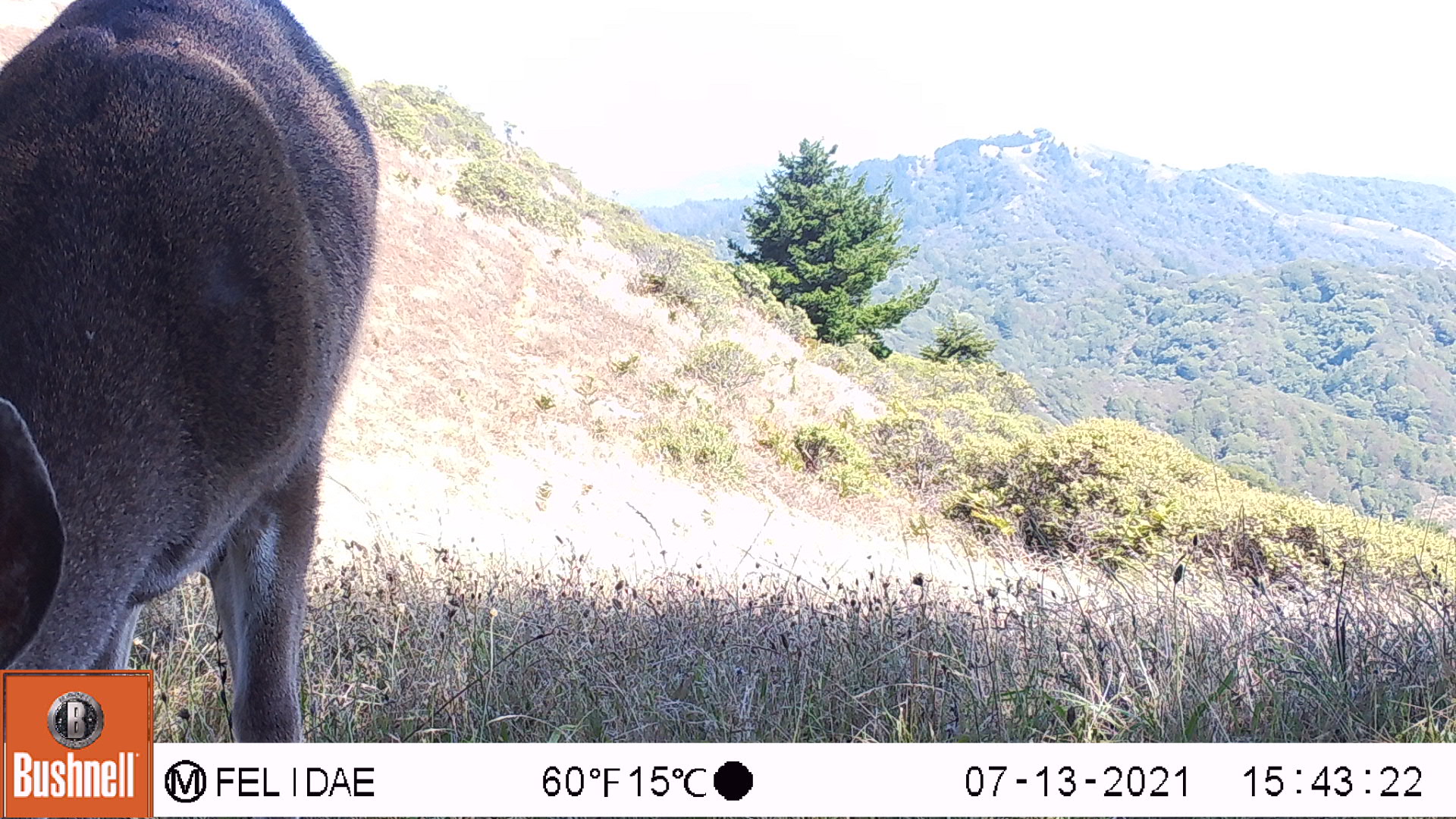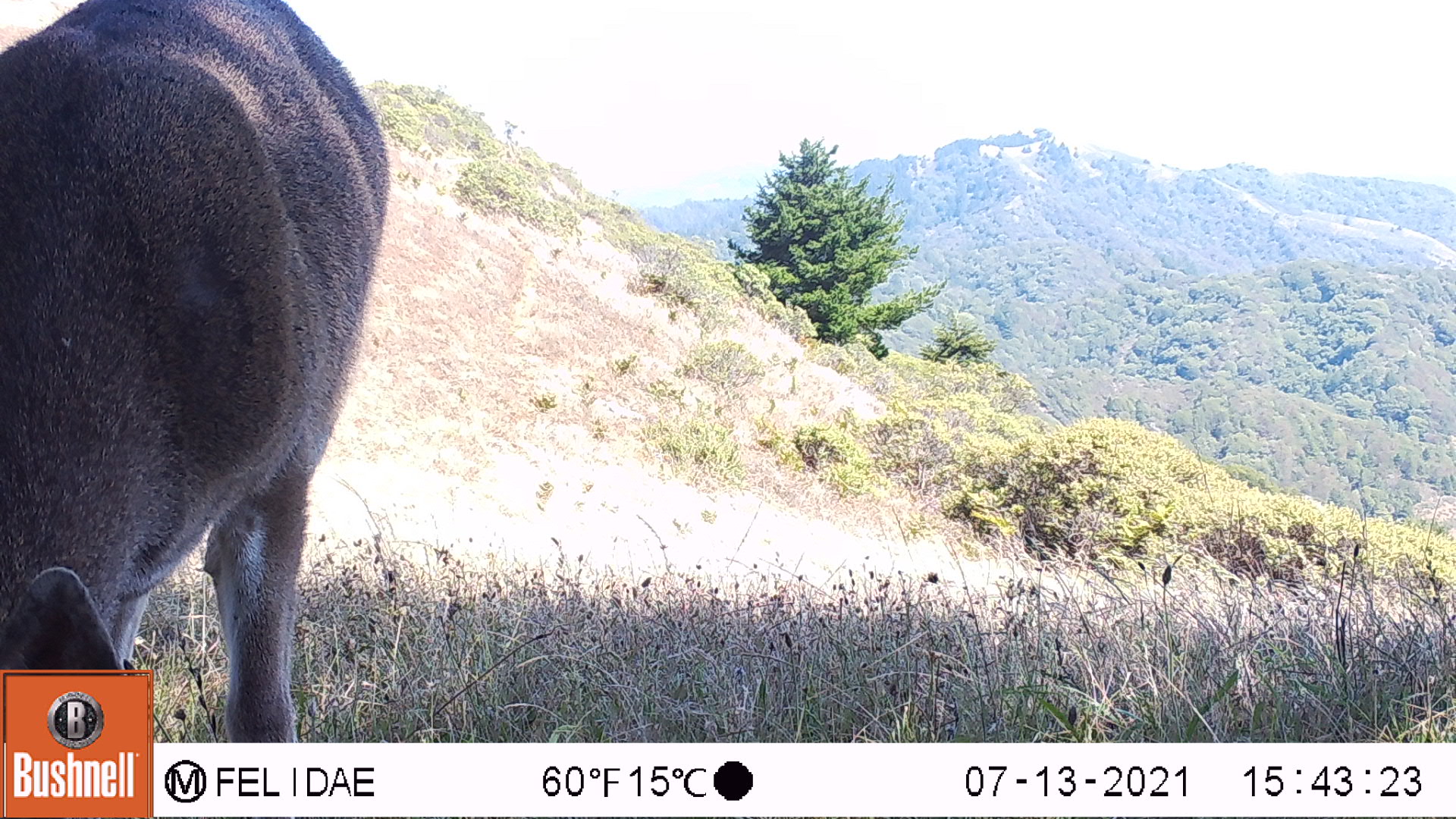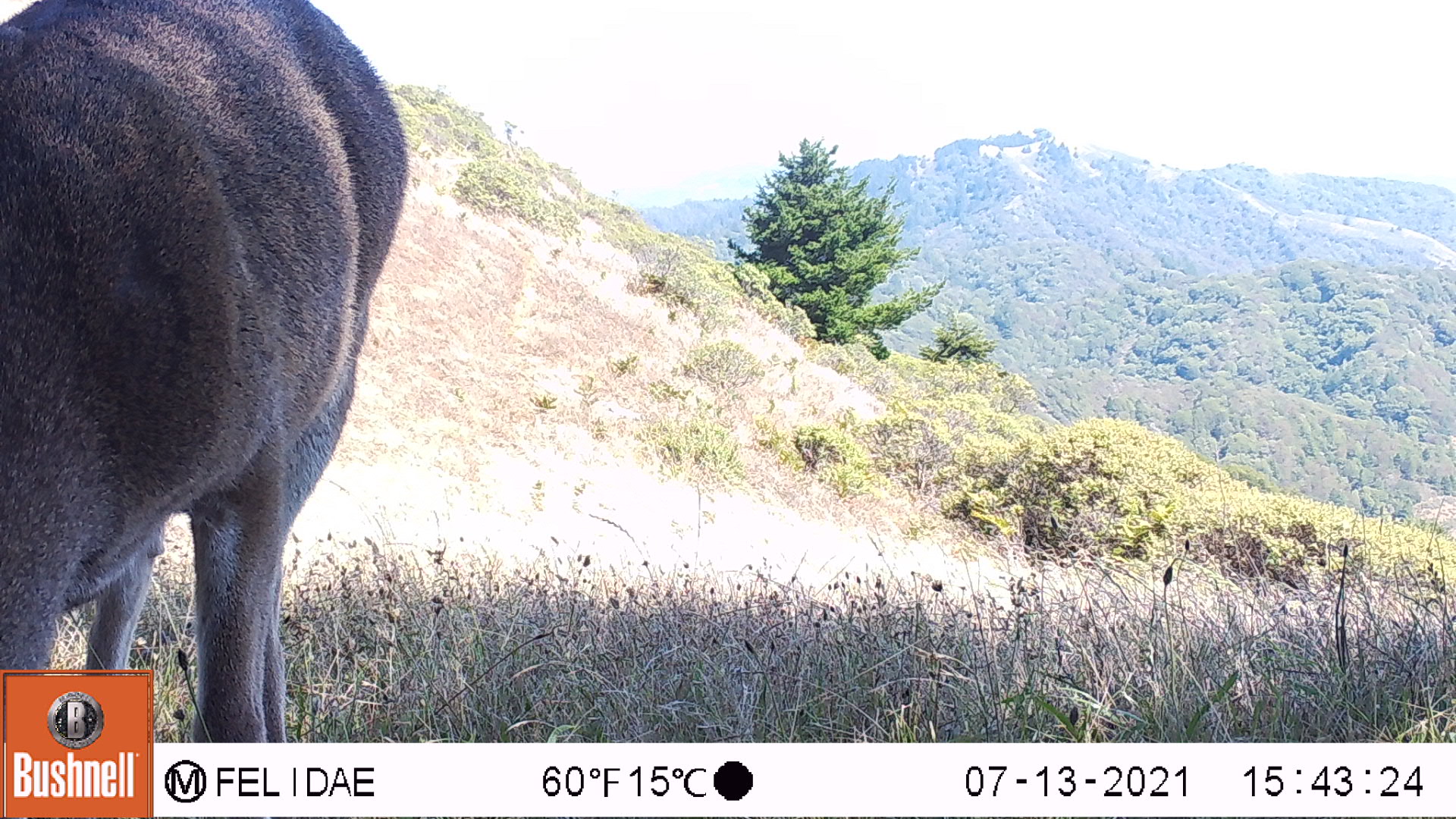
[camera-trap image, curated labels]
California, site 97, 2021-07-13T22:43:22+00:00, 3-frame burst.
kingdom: Animalia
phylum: Chordata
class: Mammalia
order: Artiodactyla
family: Cervidae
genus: Odocoileus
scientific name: Odocoileus hemionus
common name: mule deer